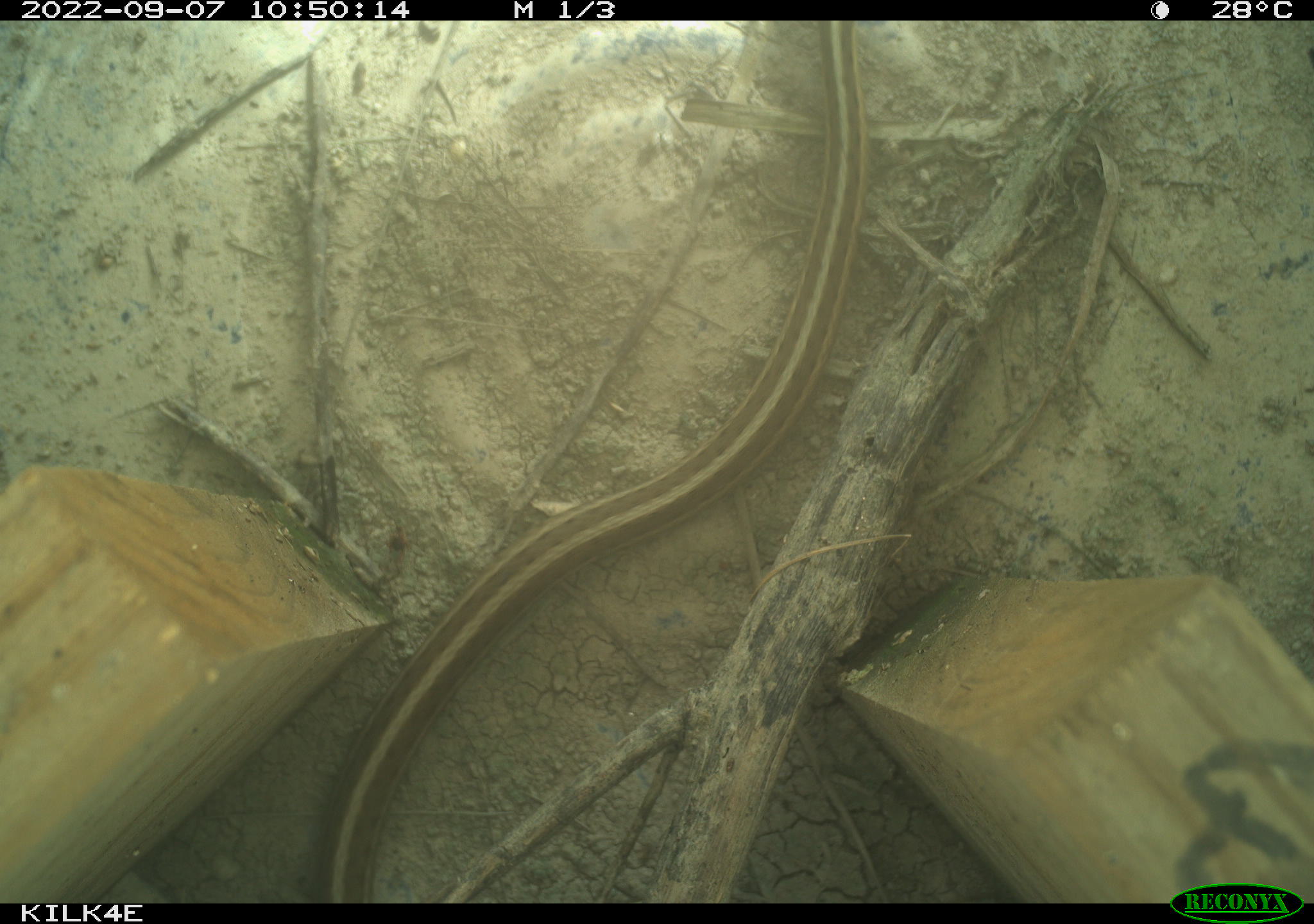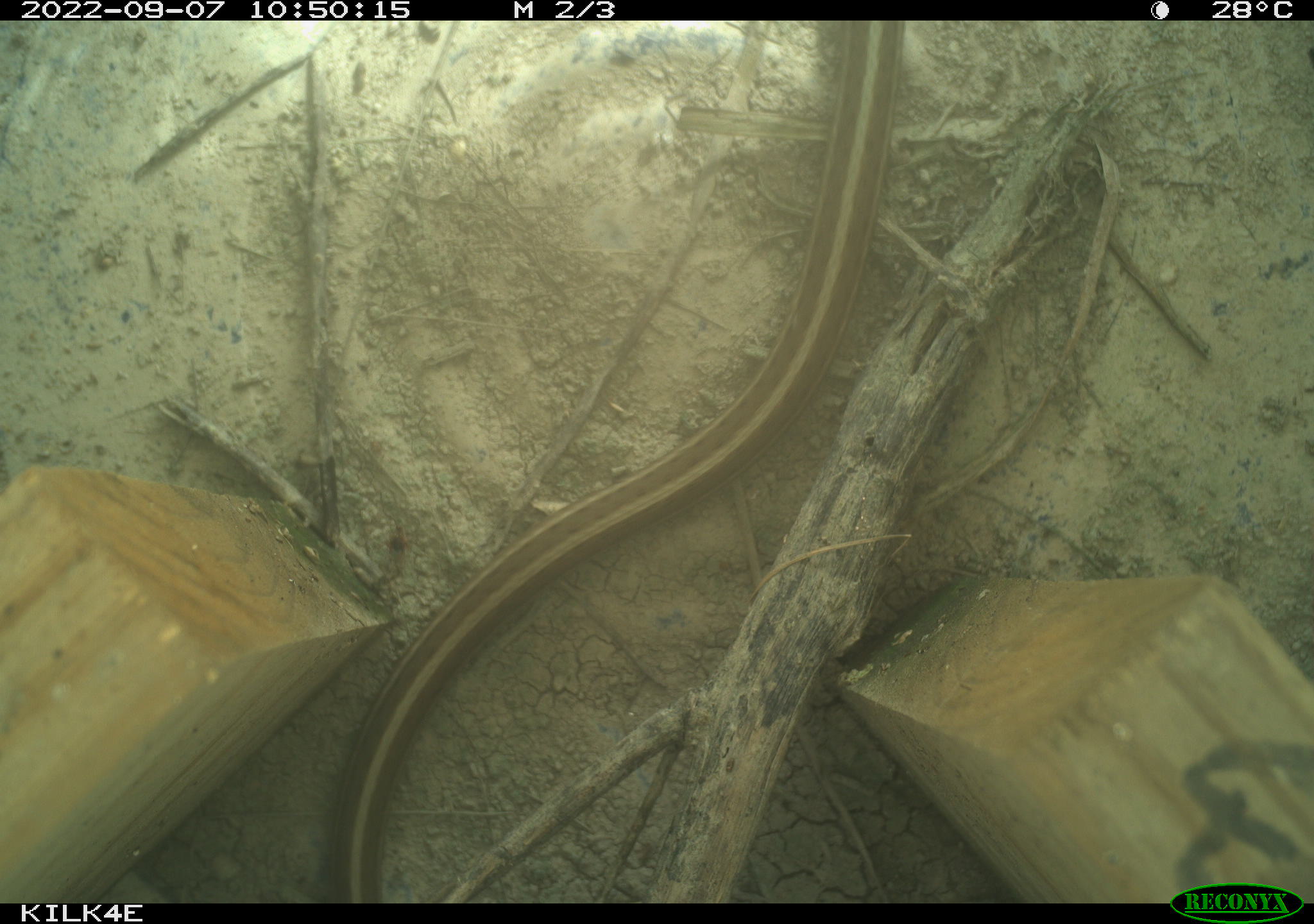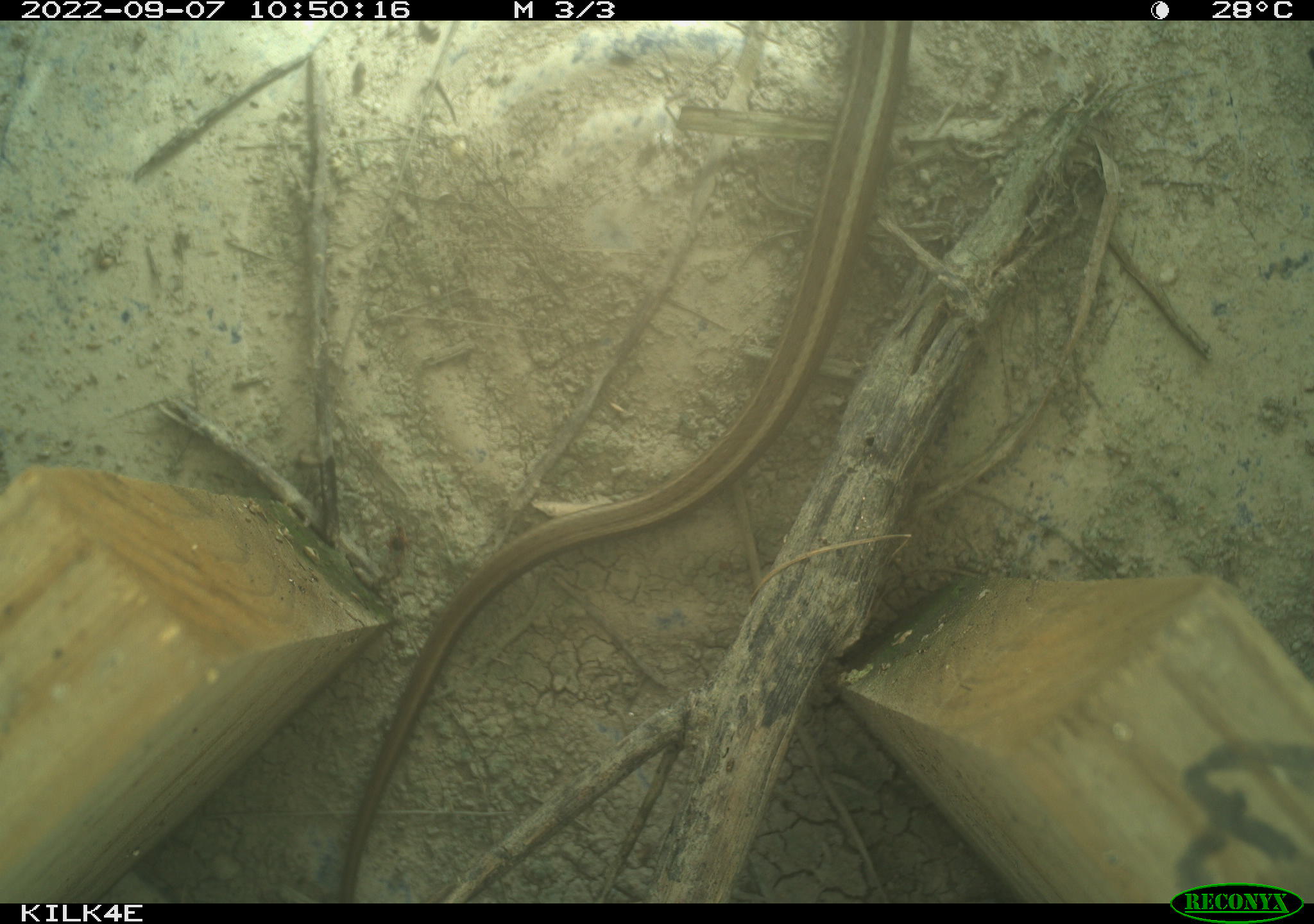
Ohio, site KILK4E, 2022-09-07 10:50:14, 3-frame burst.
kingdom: Animalia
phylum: Chordata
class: Reptilia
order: Squamata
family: Colubridae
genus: Thamnophis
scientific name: Thamnophis sirtalis sirtalis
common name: eastern gartersnake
Eastern gartersnake (Thamnophis sirtalis sirtalis).